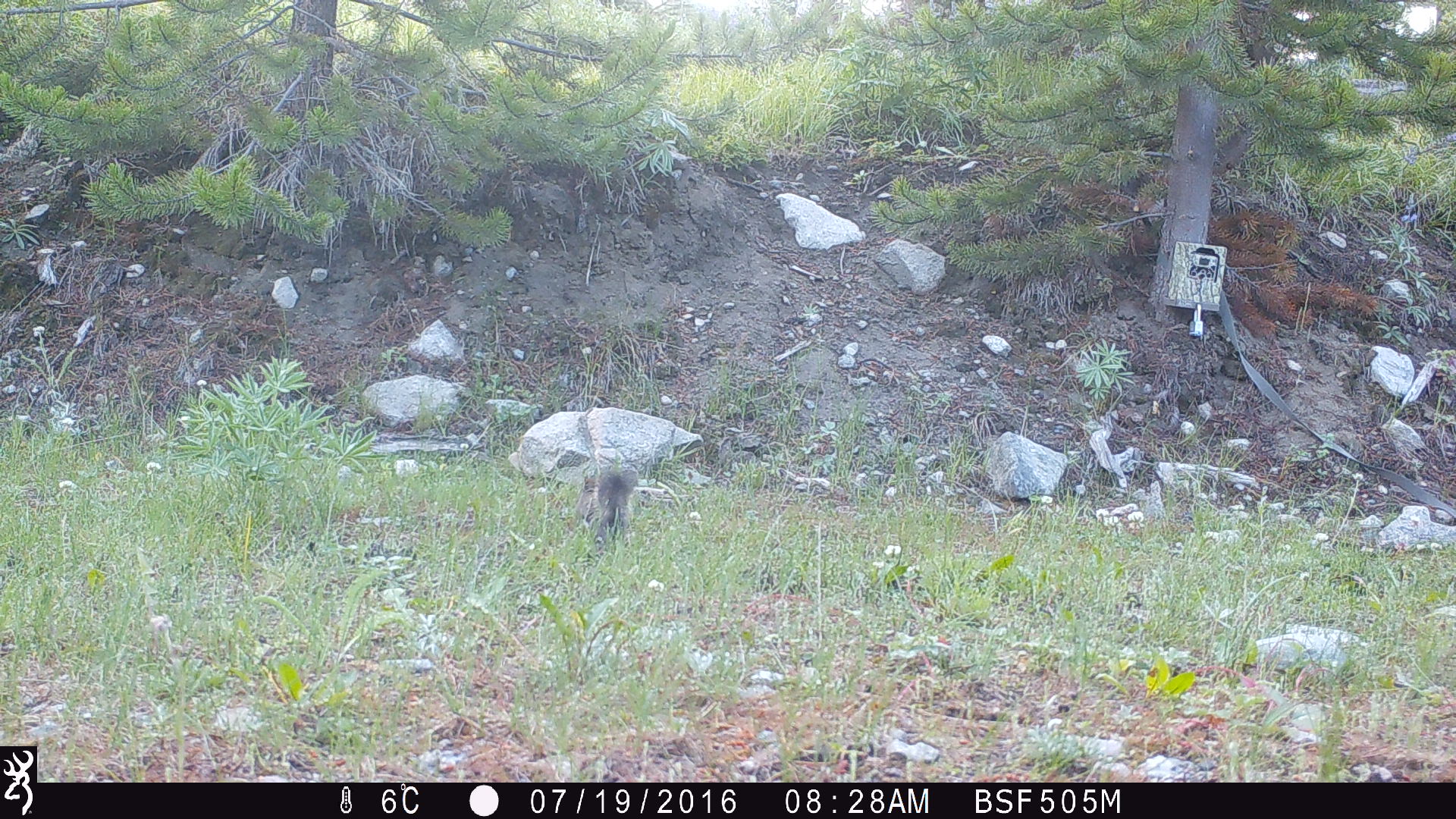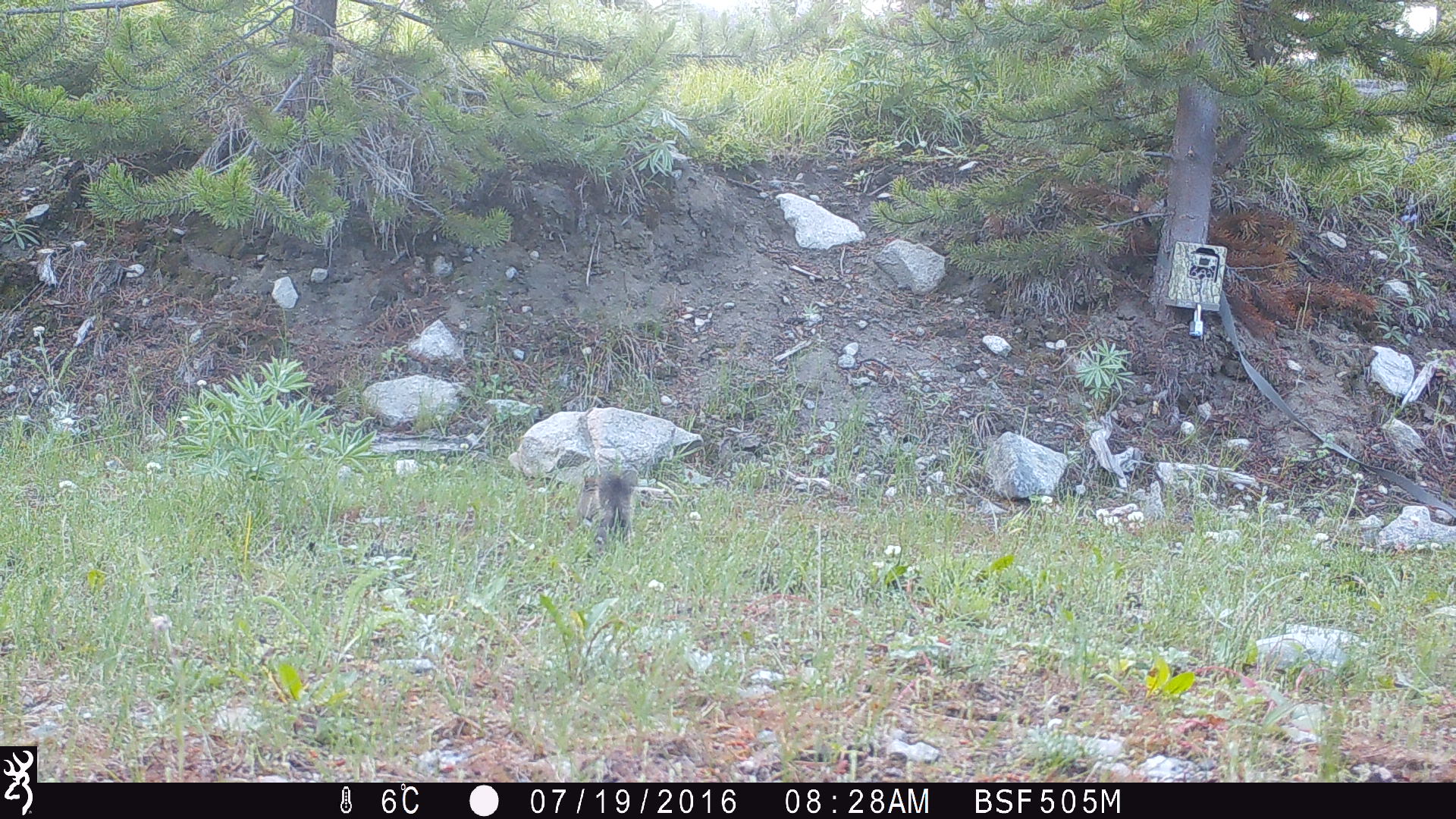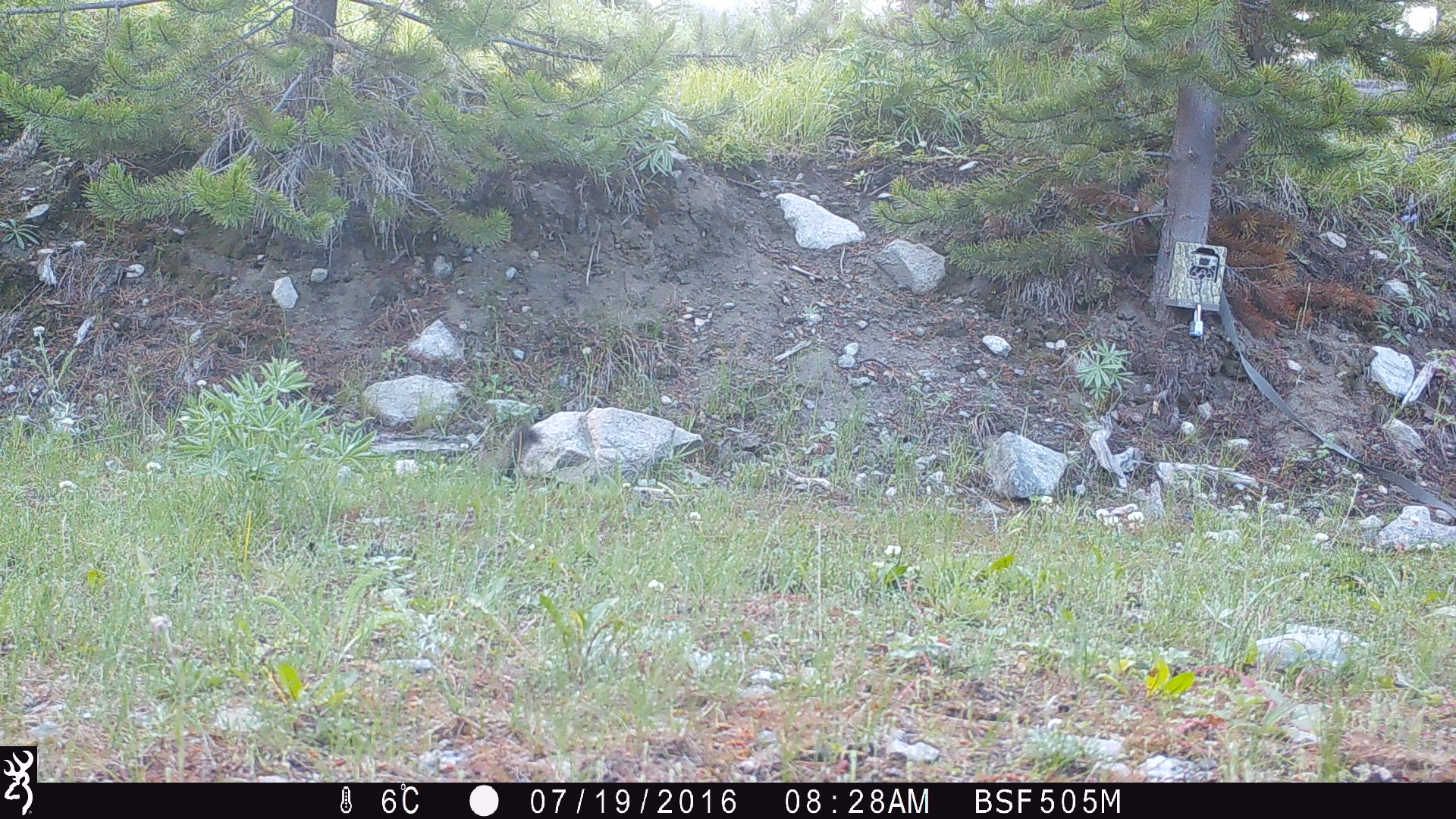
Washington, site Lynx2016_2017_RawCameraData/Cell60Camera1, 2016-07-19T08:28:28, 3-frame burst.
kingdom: Animalia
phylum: Chordata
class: Mammalia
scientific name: Mammalia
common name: small mammal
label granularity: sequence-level